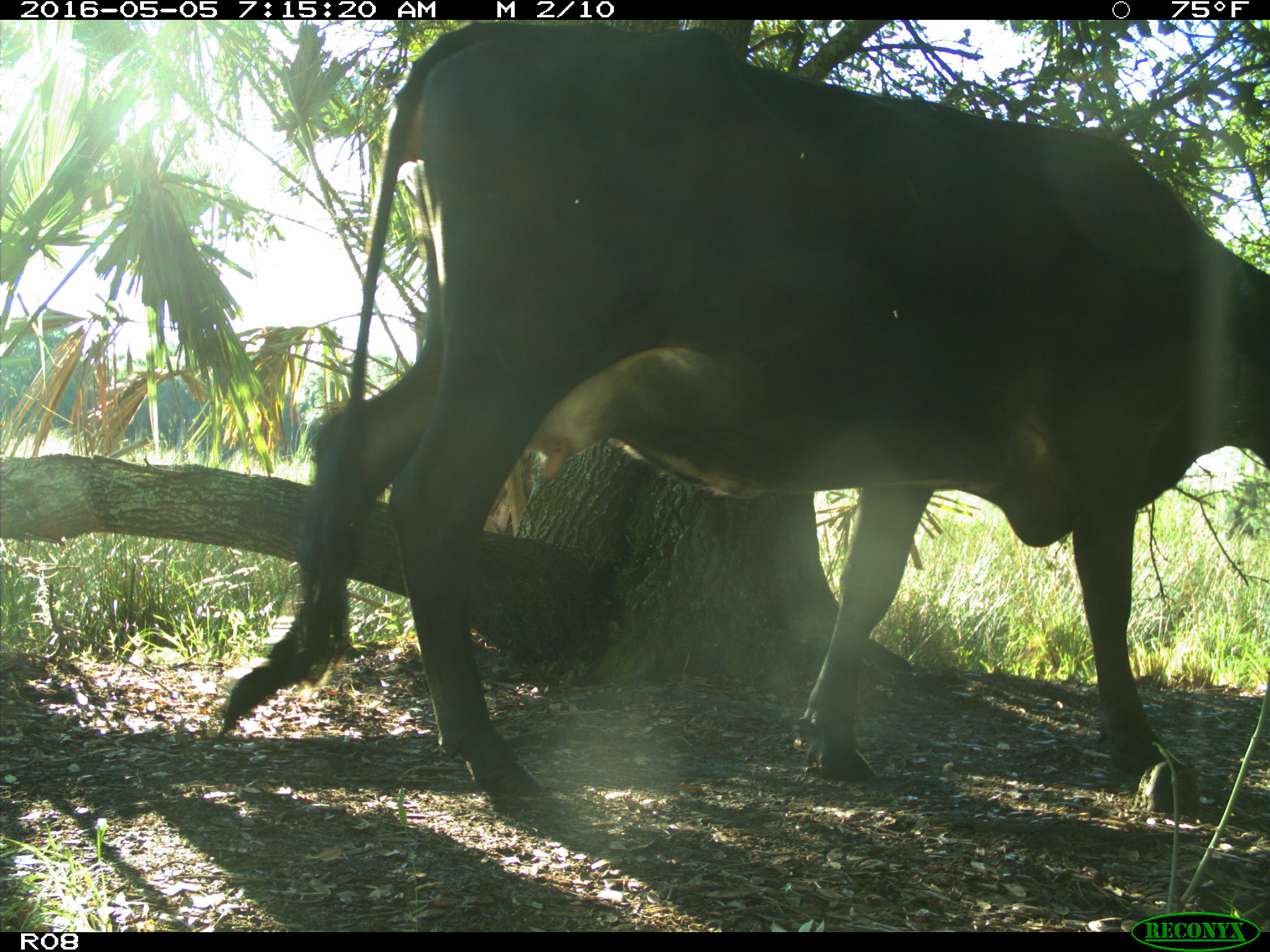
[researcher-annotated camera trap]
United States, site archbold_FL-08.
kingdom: Animalia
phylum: Chordata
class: Mammalia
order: Artiodactyla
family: Bovidae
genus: Bos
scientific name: Bos taurus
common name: domestic cow